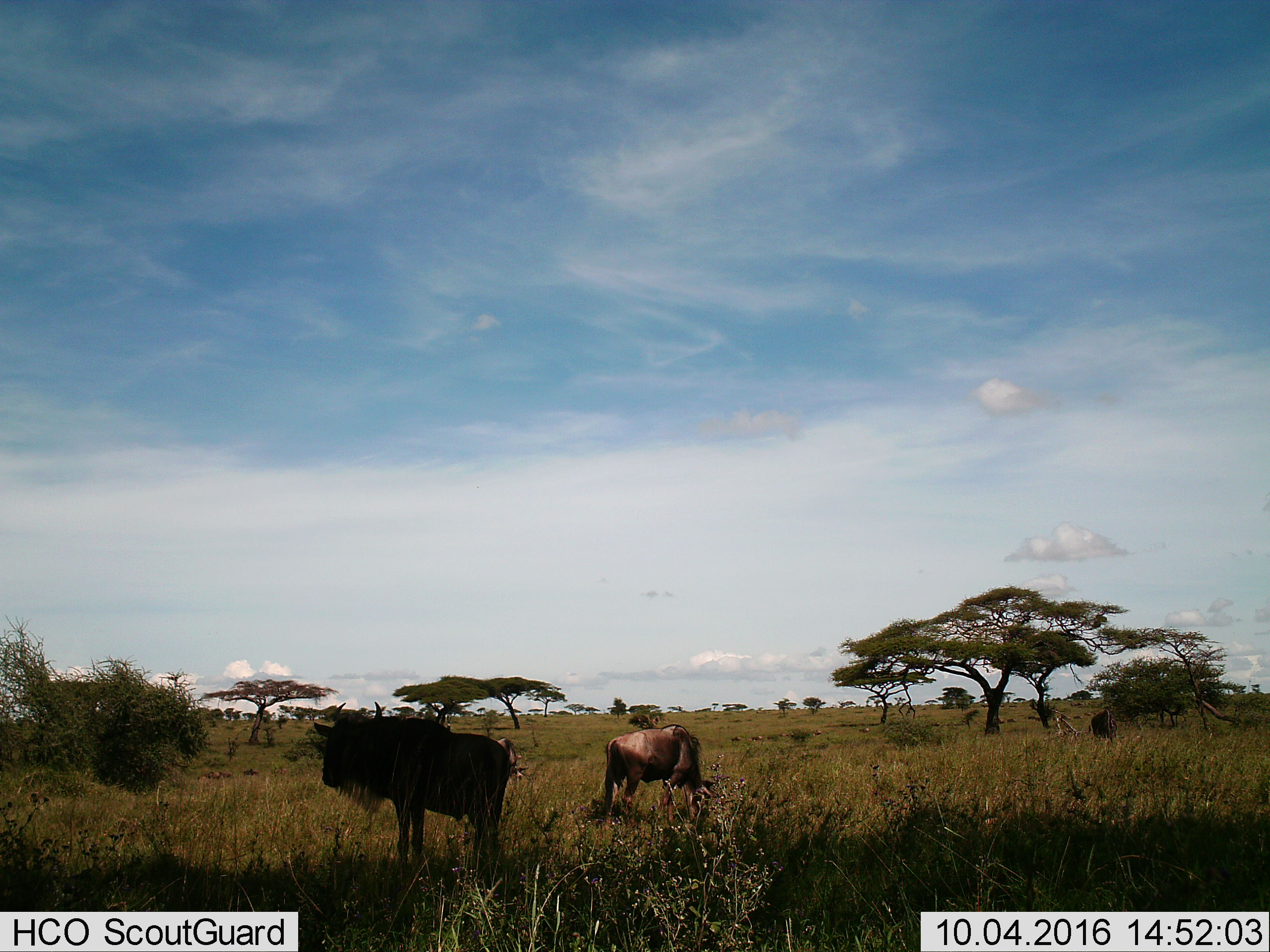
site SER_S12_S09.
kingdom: Animalia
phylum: Chordata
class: Mammalia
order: Artiodactyla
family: Bovidae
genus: Connochaetes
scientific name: Connochaetes taurinus taurinus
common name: blue wildebeest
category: wildebeestblue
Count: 4.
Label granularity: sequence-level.